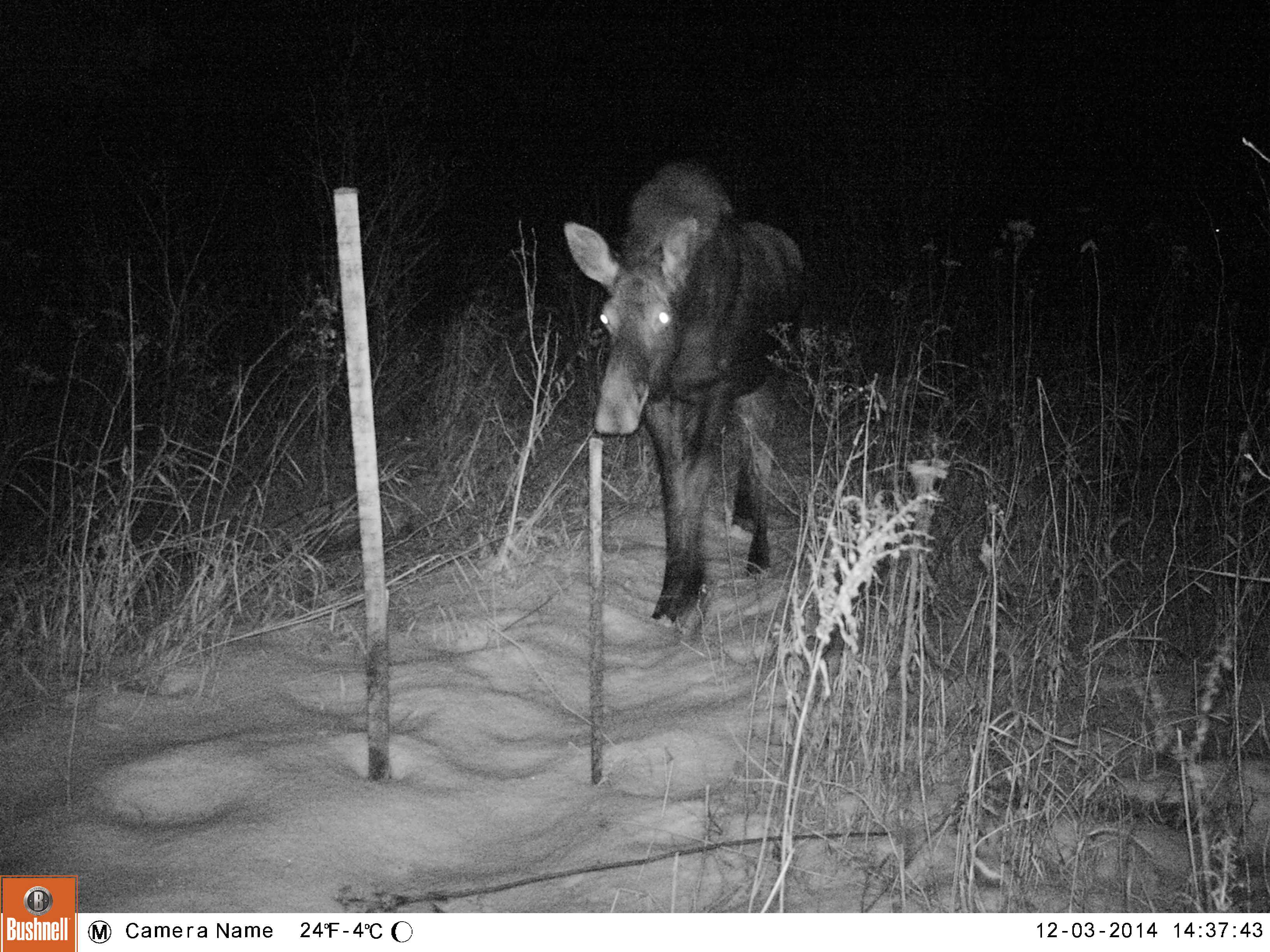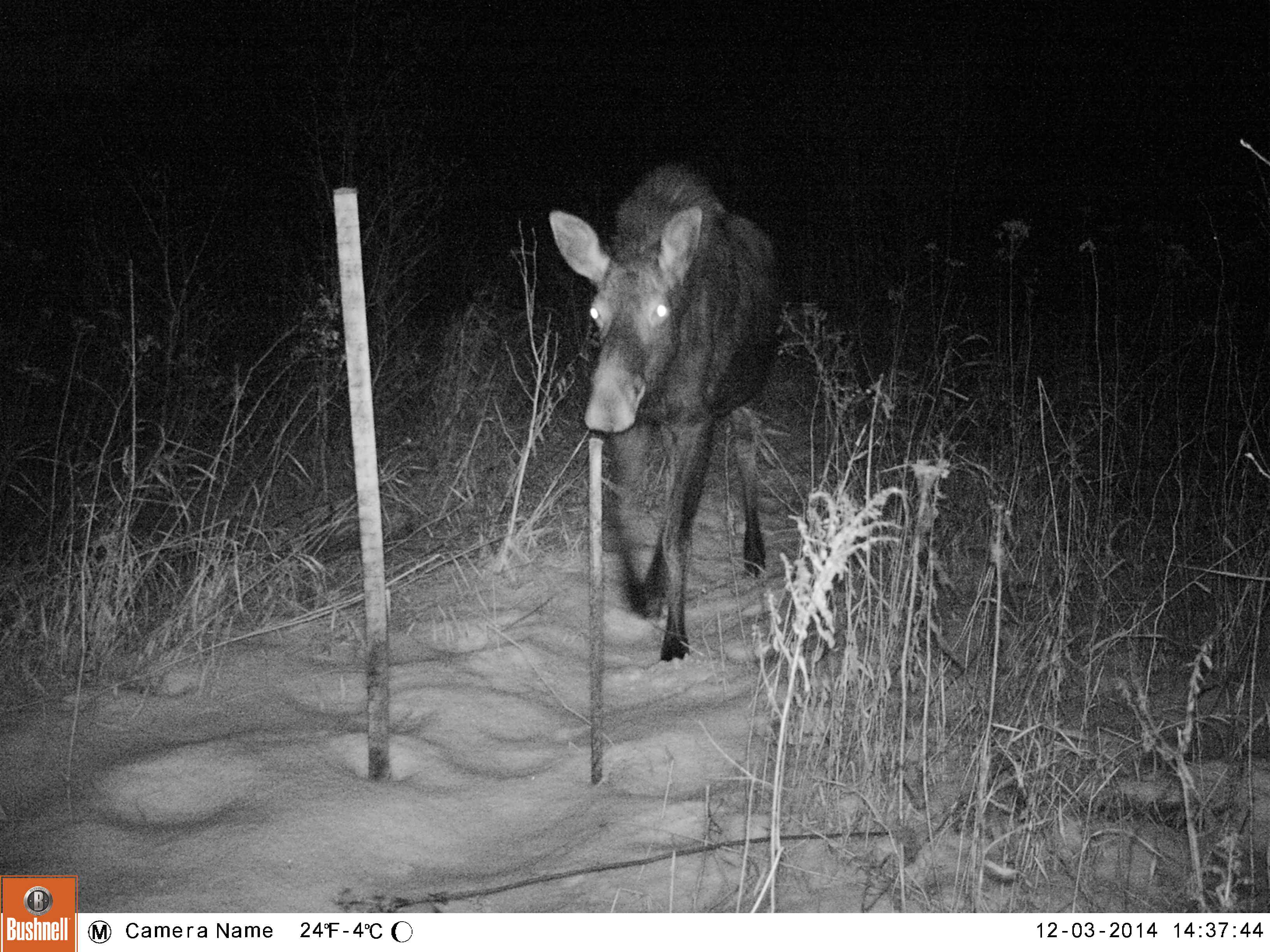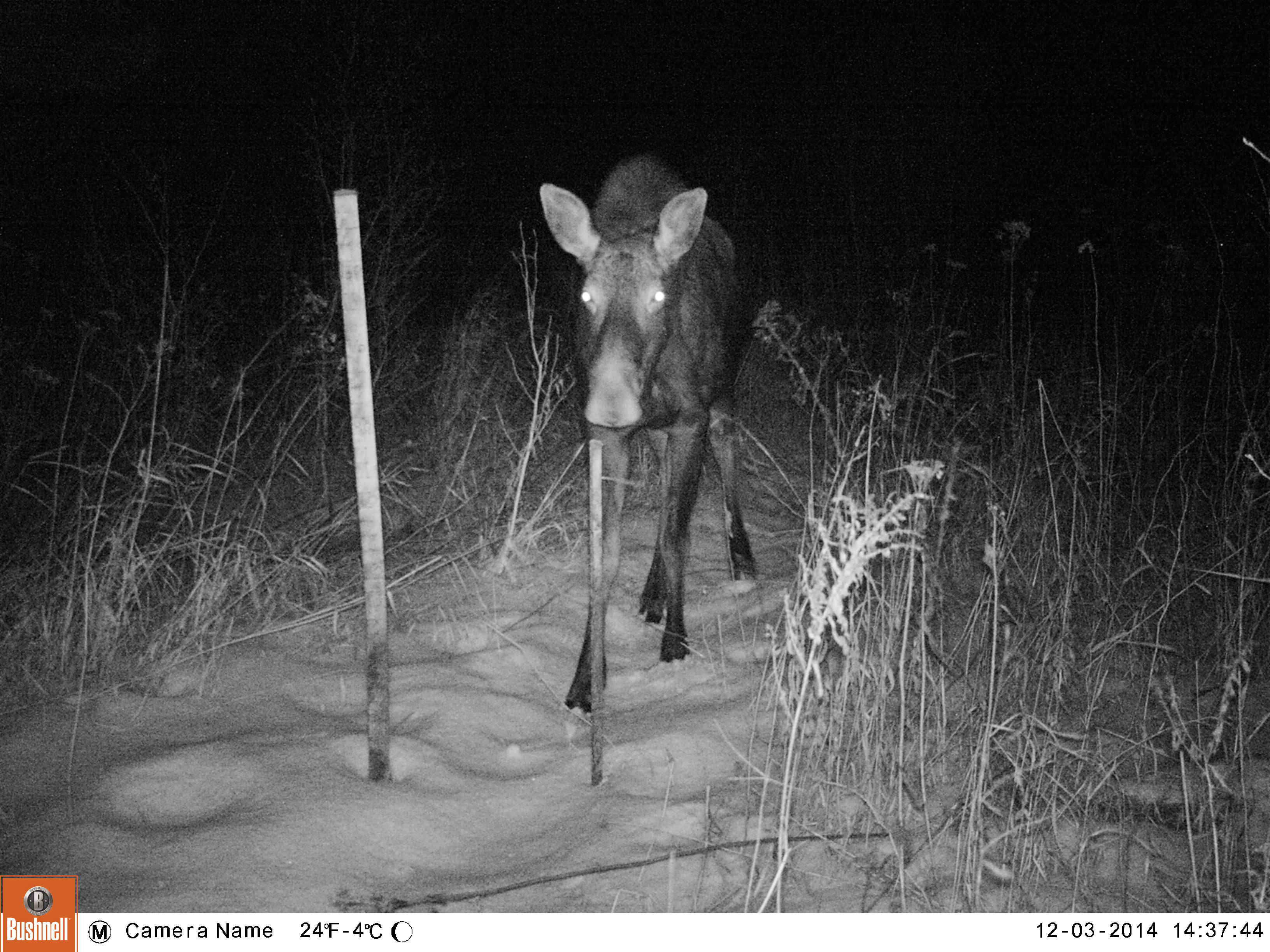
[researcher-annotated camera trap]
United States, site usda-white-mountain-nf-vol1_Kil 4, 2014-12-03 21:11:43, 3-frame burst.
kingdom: Animalia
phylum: Chordata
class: Mammalia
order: Artiodactyla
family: Cervidae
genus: Alces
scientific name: Alces alces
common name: moose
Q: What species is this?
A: Moose (Alces alces).